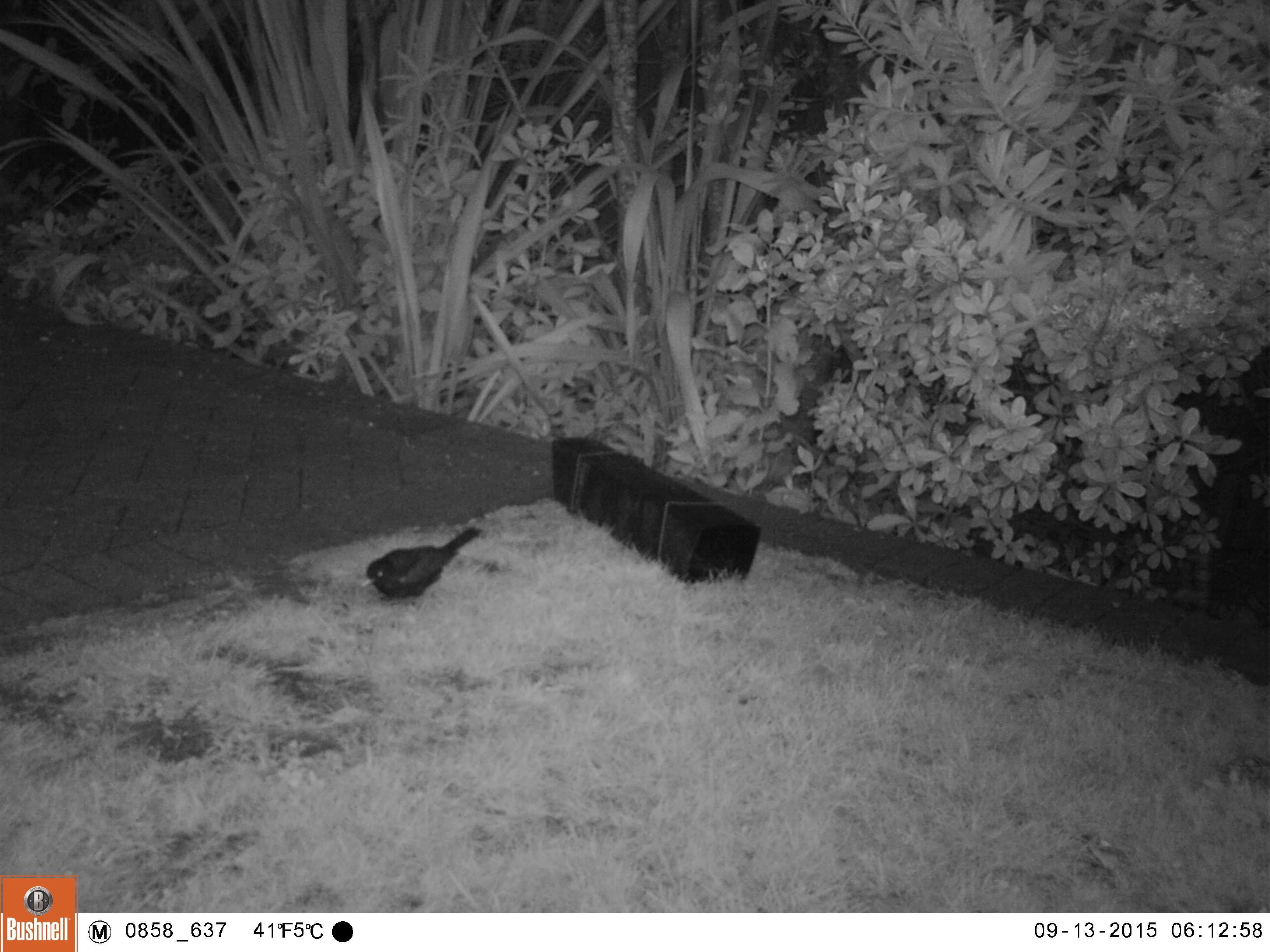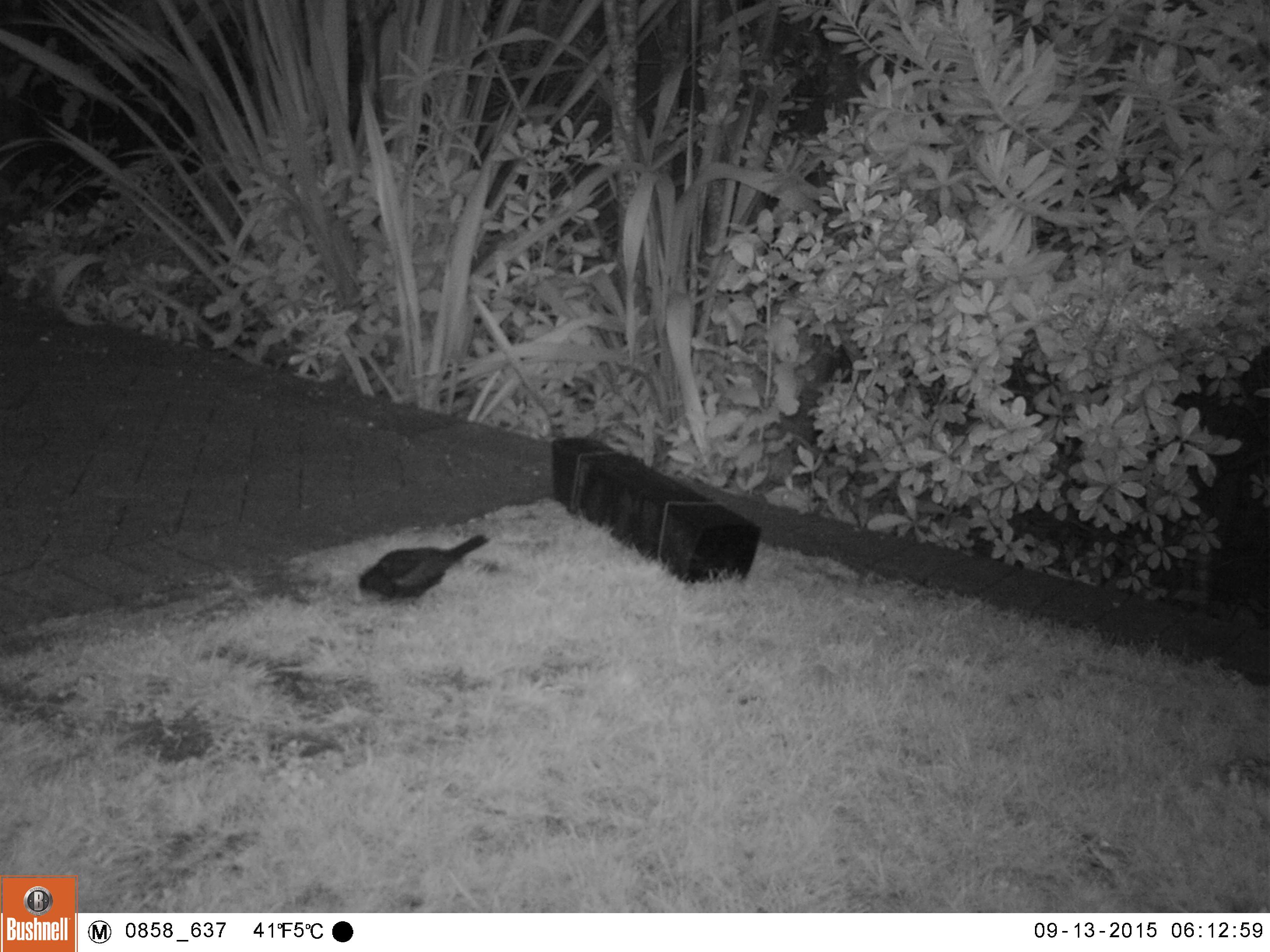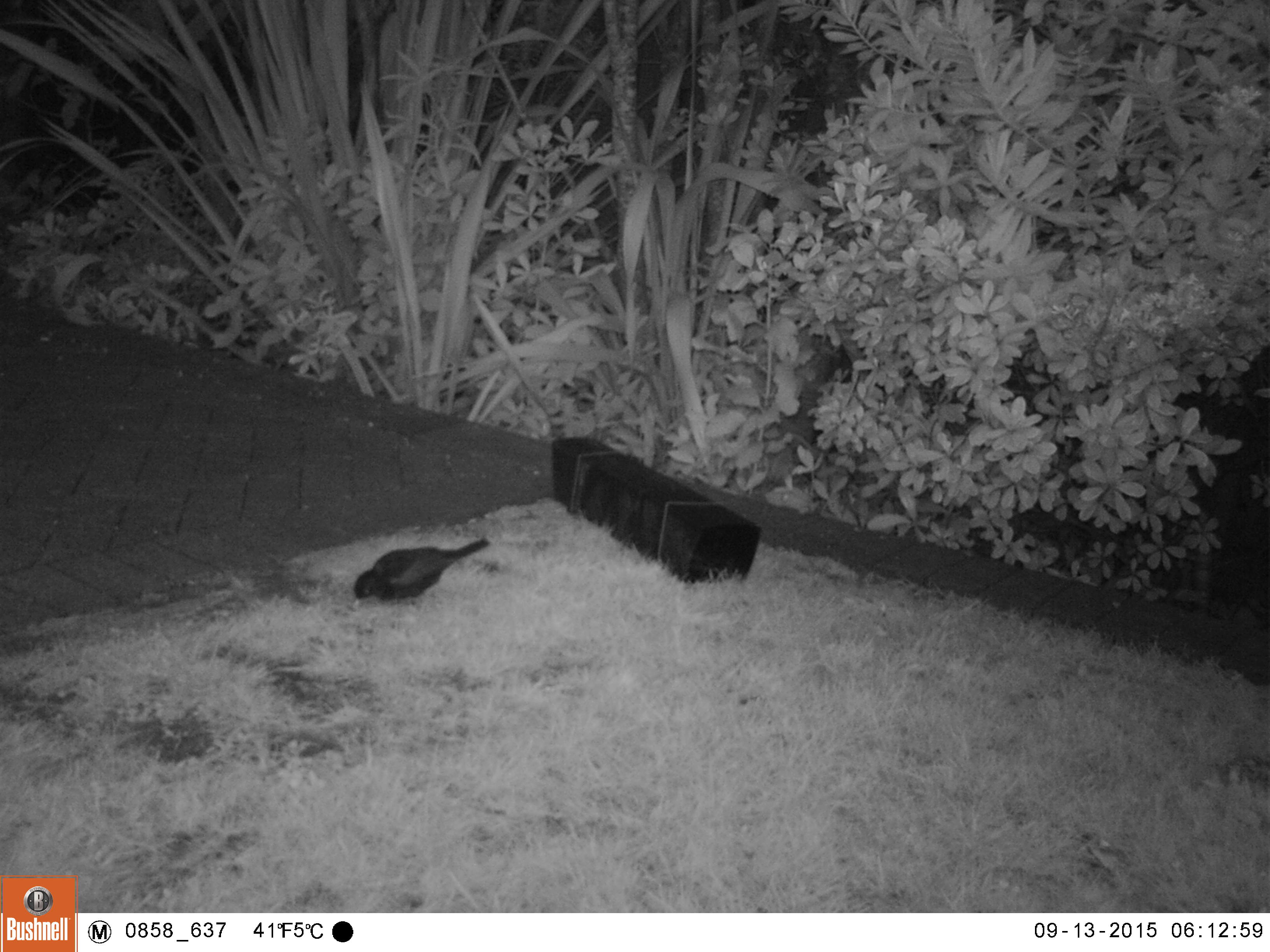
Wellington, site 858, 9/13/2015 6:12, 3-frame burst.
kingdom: Animalia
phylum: Chordata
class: Aves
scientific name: Aves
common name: bird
Bird (Aves).